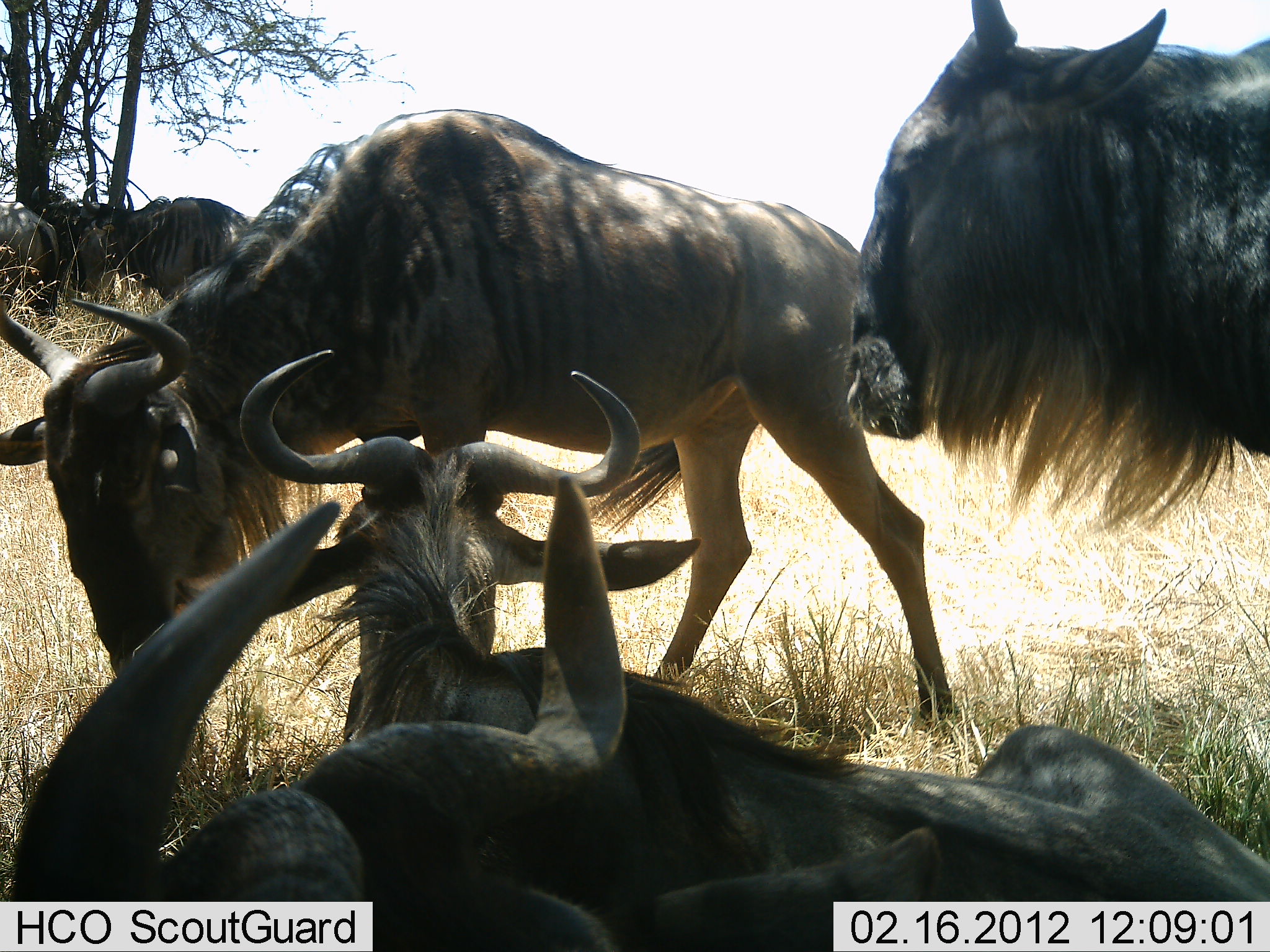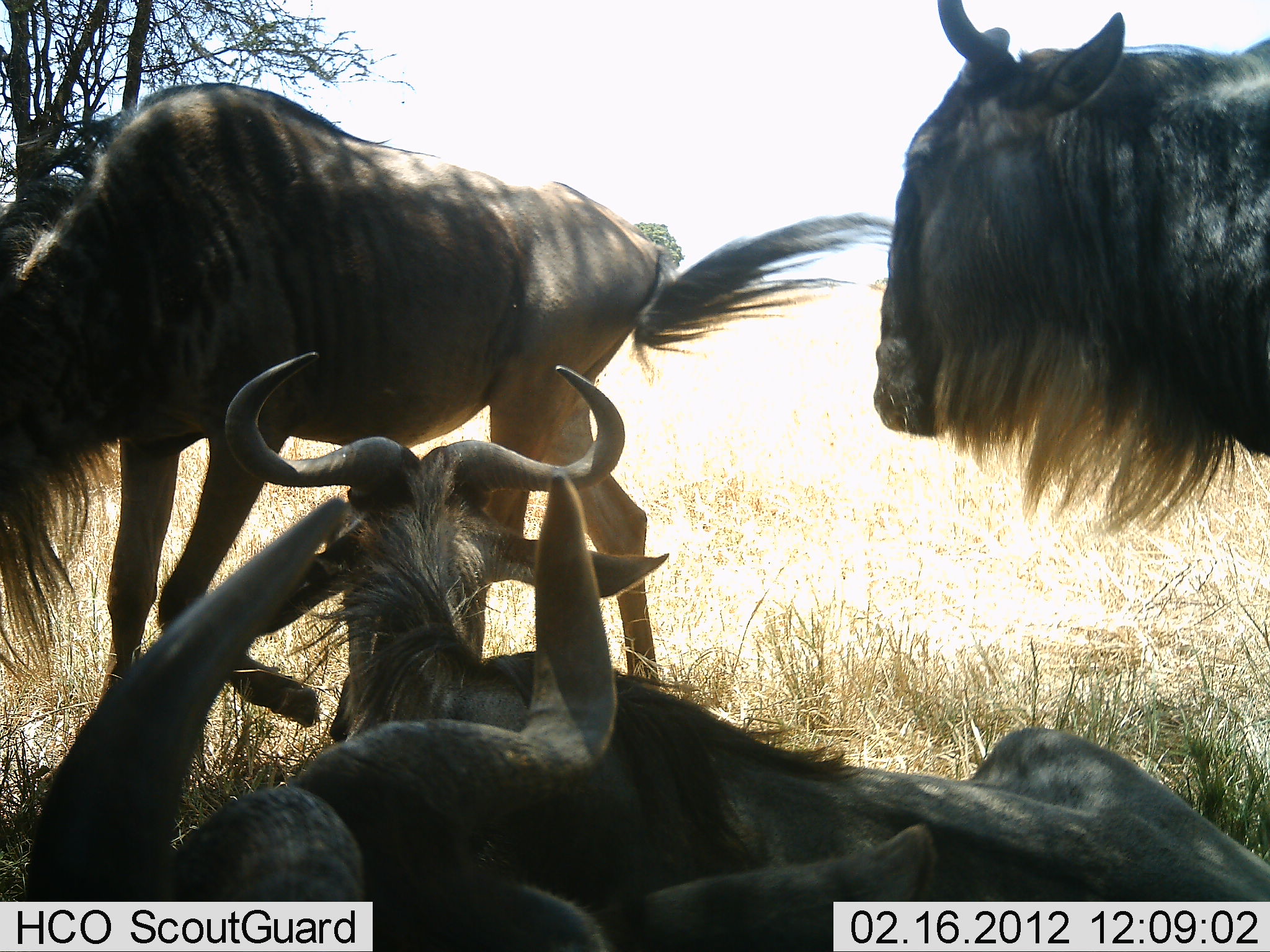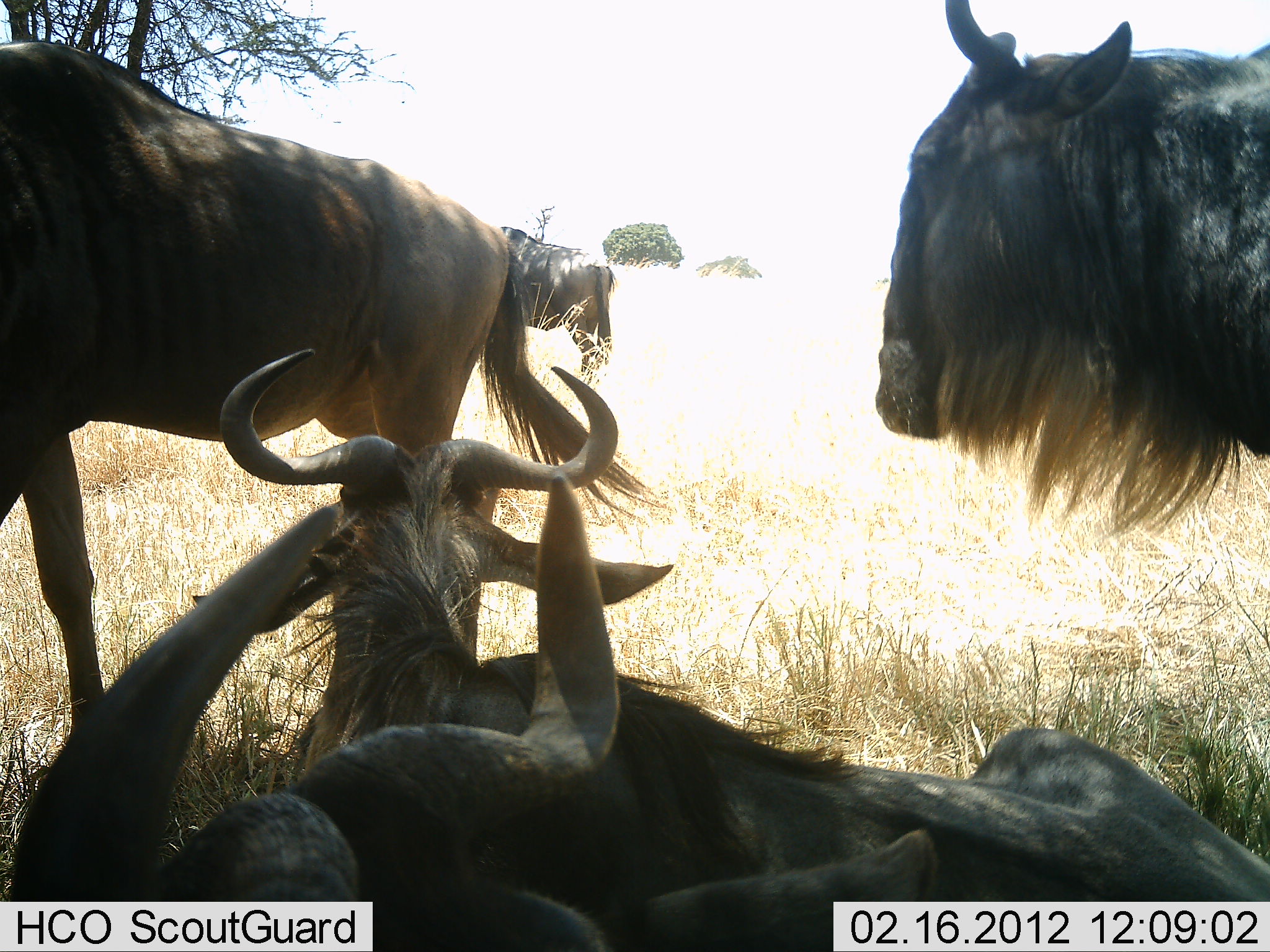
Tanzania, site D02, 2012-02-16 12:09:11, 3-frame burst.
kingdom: Animalia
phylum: Chordata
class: Mammalia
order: Artiodactyla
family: Bovidae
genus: Connochaetes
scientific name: Connochaetes taurinus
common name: blue wildebeest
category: wildebeest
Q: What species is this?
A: Wildebeest (blue wildebeest) (Connochaetes taurinus).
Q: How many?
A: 4.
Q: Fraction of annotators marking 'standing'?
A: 61%.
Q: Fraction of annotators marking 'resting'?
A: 96%.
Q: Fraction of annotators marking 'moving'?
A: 57%.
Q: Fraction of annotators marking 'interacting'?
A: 13%.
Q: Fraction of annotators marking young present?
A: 0%.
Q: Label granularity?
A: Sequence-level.